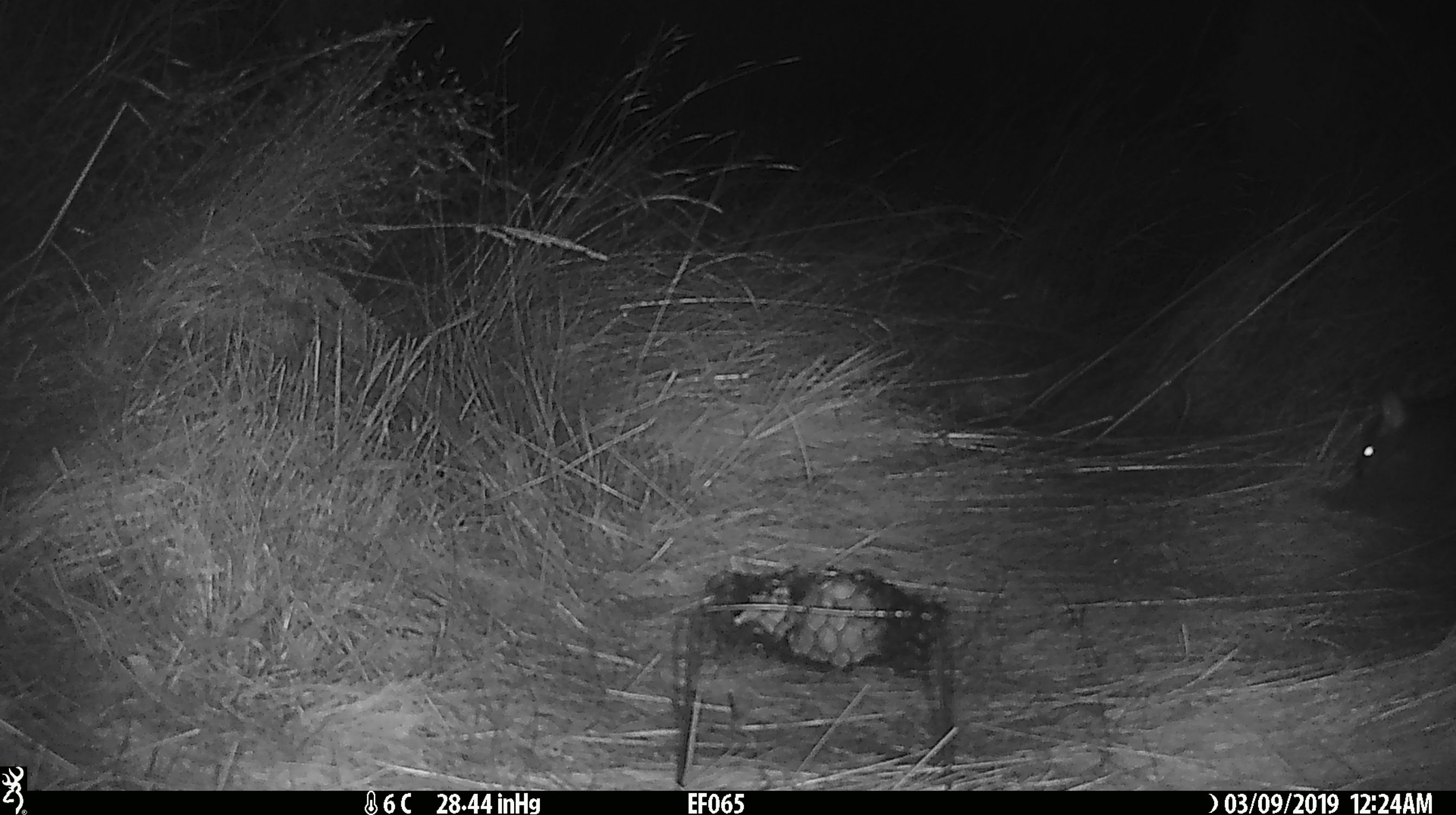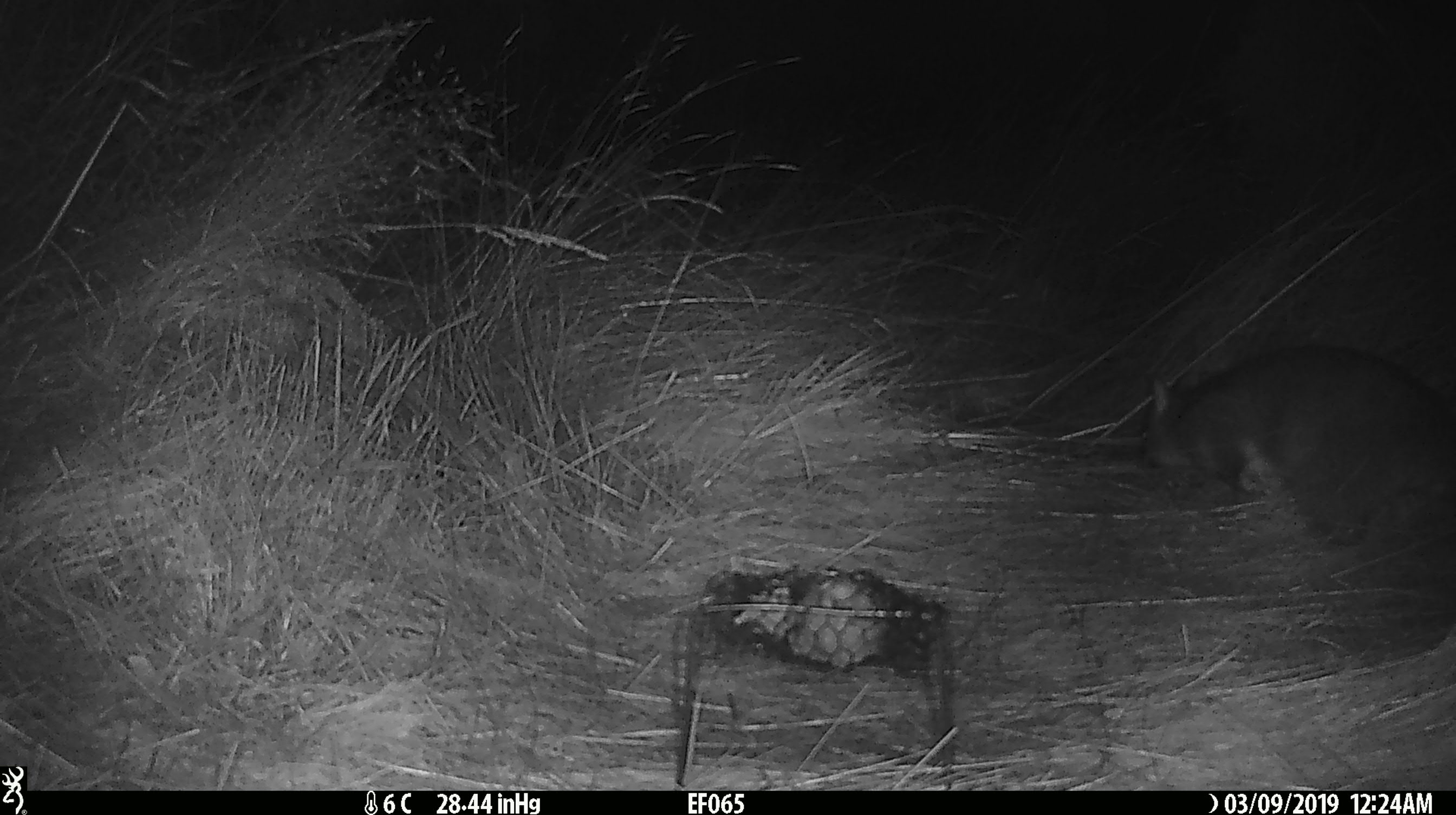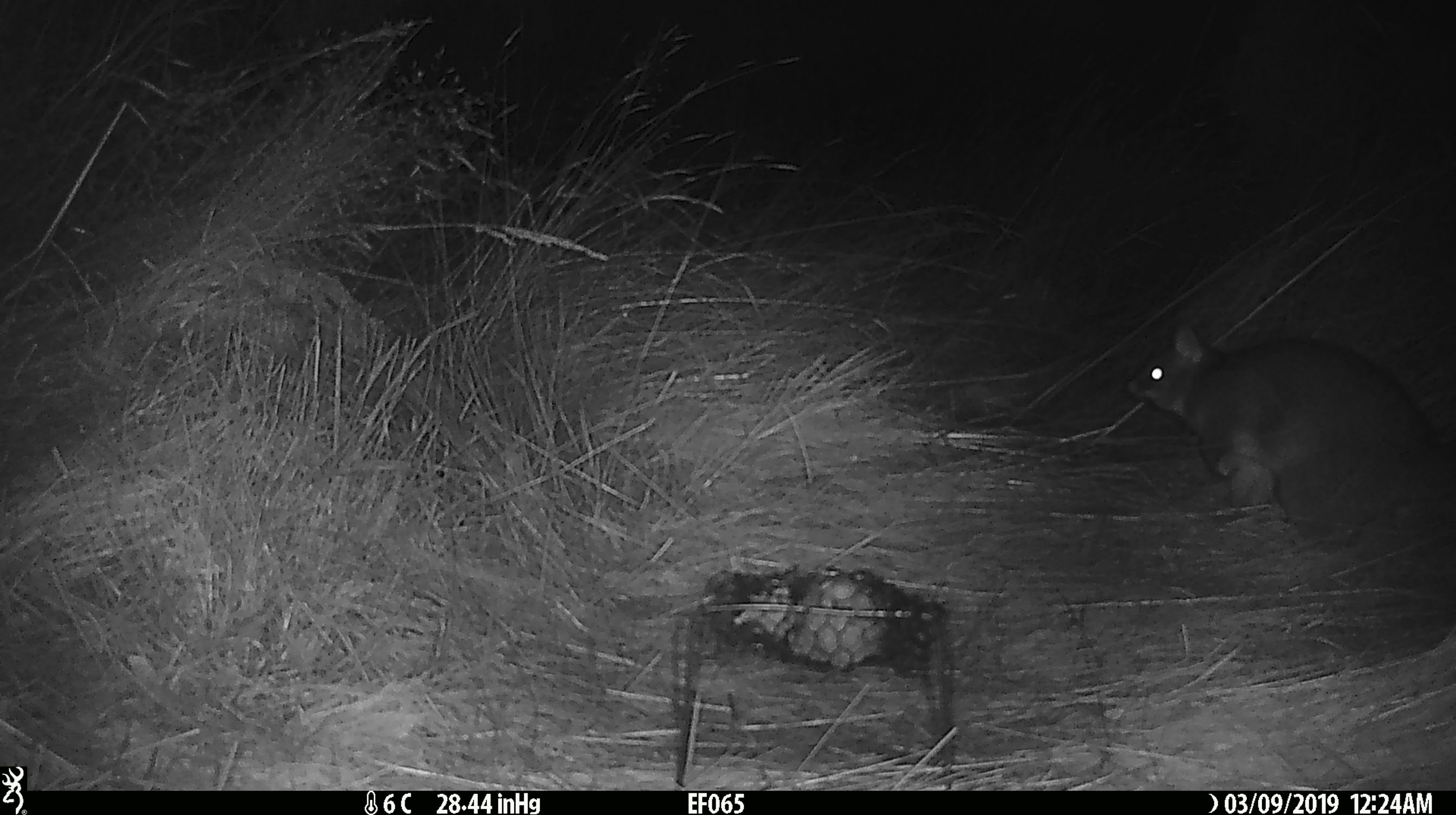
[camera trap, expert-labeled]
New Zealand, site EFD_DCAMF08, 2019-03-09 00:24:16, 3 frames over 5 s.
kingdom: Animalia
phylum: Chordata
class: Mammalia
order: Diprotodontia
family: Phalangeridae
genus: Trichosurus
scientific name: Trichosurus vulpecula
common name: common brushtail possum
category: possum